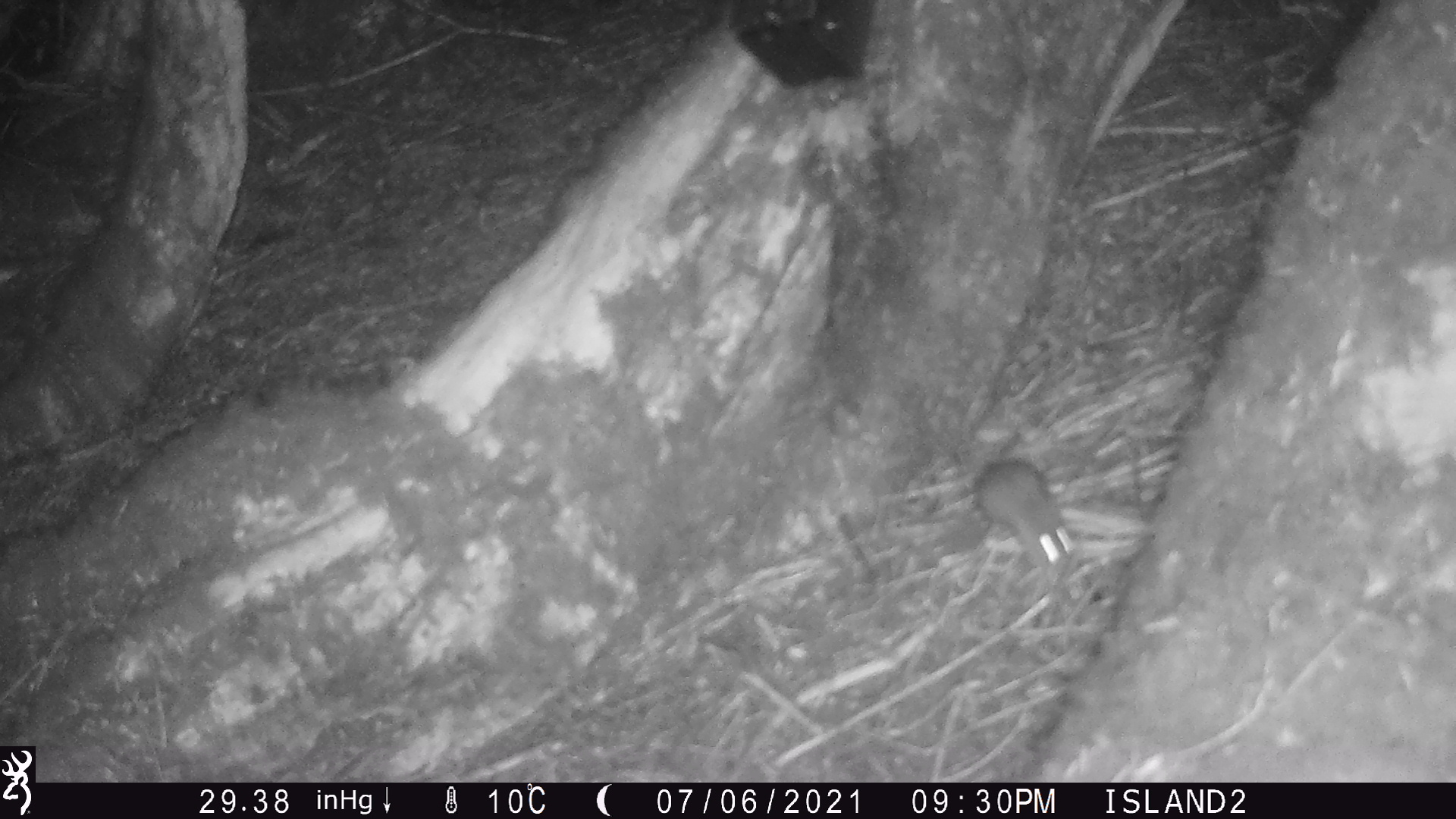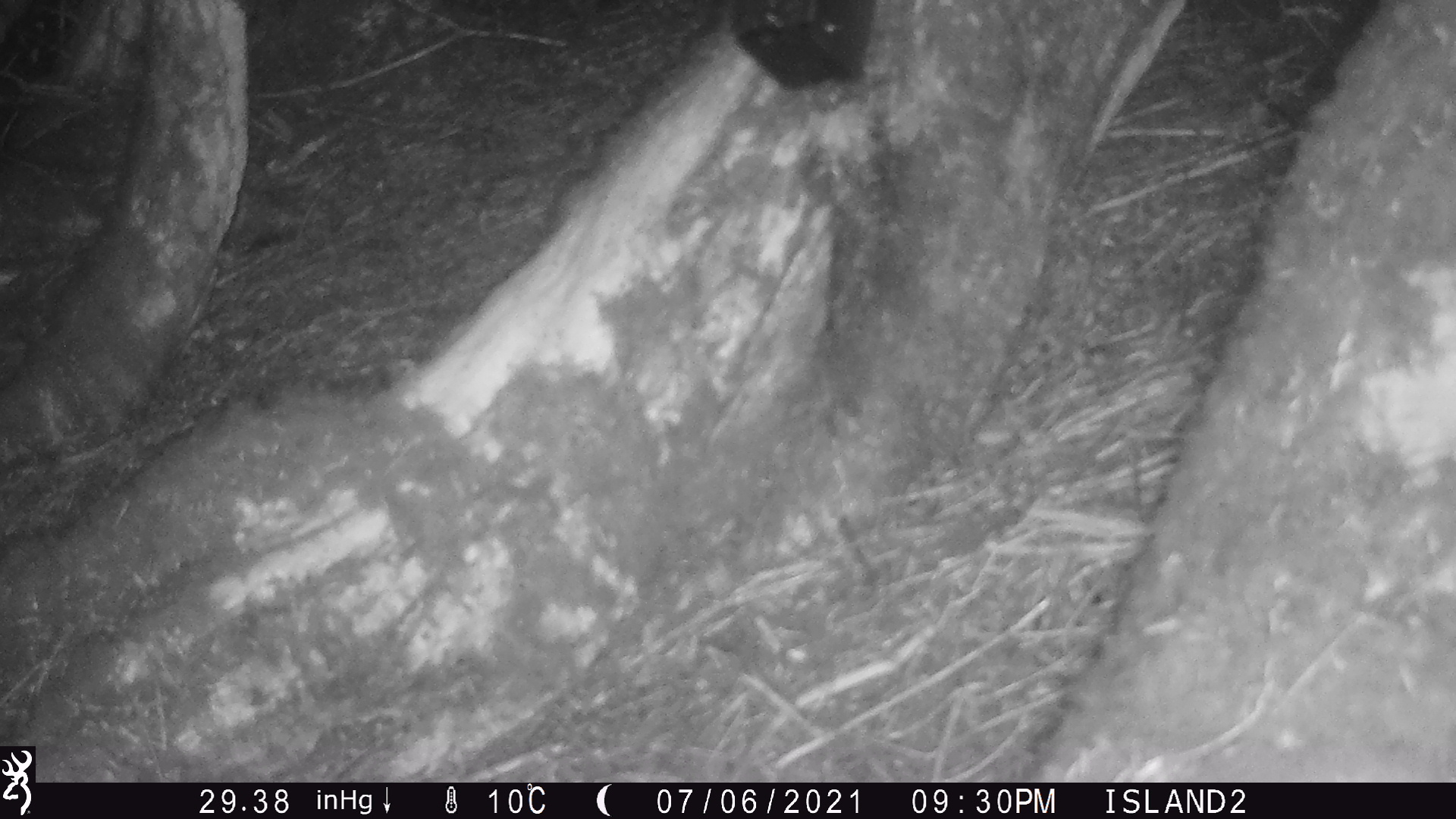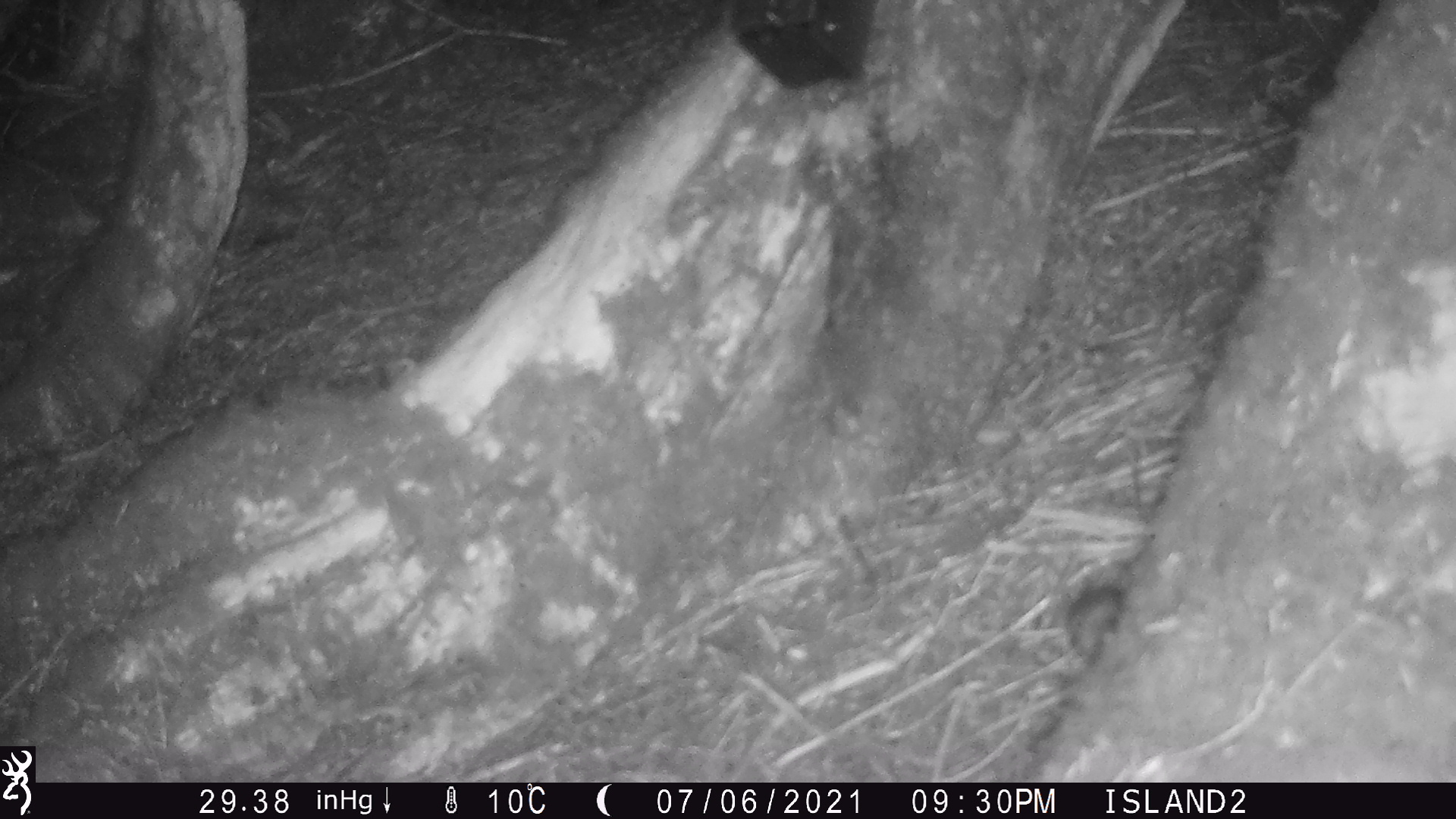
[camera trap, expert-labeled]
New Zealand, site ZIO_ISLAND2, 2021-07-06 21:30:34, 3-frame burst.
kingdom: Animalia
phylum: Chordata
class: Mammalia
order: Rodentia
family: Muridae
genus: Rattus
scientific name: Rattus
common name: rat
Rat (Rattus).